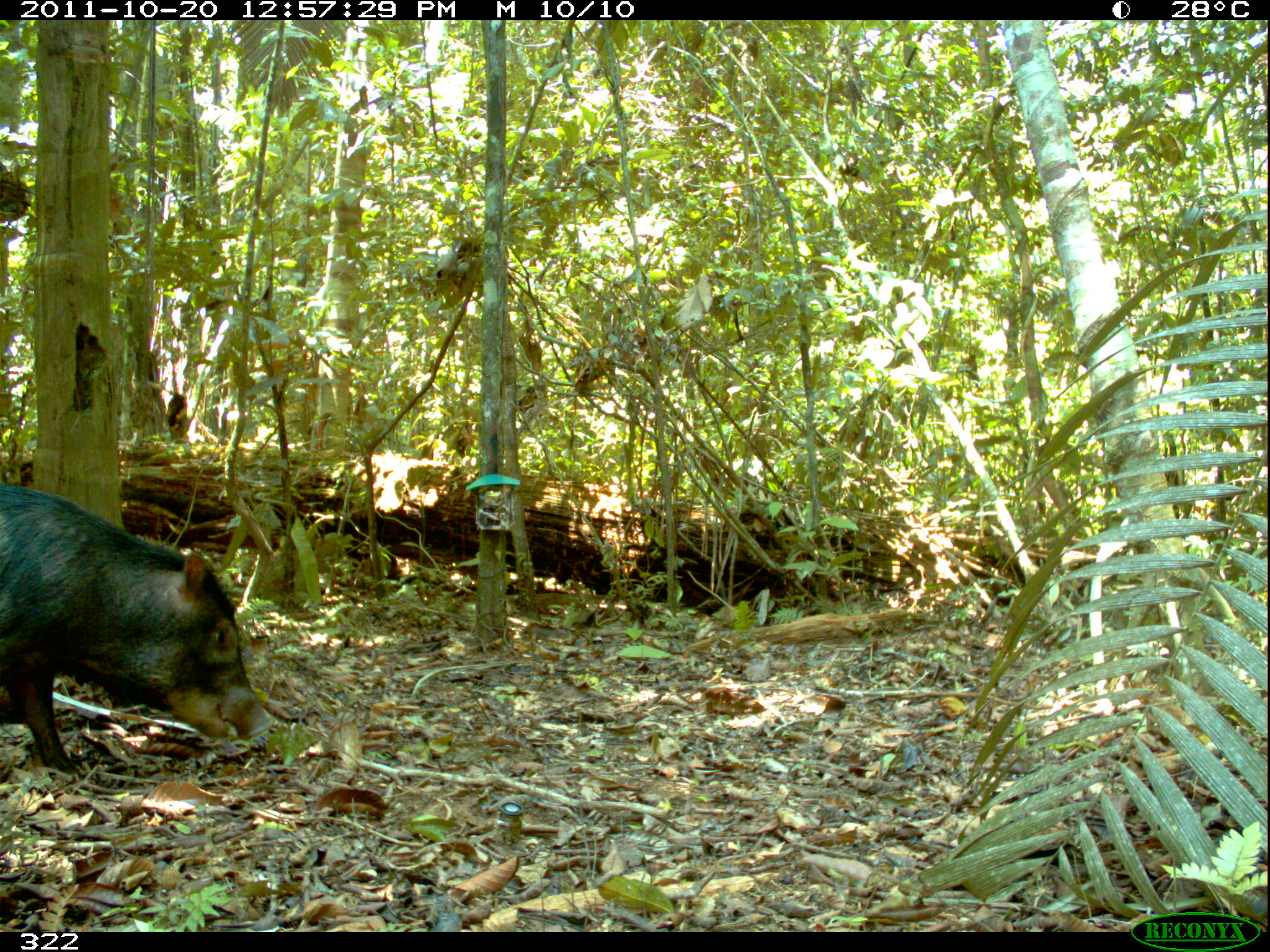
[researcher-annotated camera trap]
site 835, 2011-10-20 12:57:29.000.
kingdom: Animalia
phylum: Chordata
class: Mammalia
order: Artiodactyla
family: Tayassuidae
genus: Tayassu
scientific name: Tayassu pecari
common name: white-lipped peccary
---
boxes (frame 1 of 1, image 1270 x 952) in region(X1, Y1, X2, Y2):
tayassu pecari: region(1, 479, 278, 770)